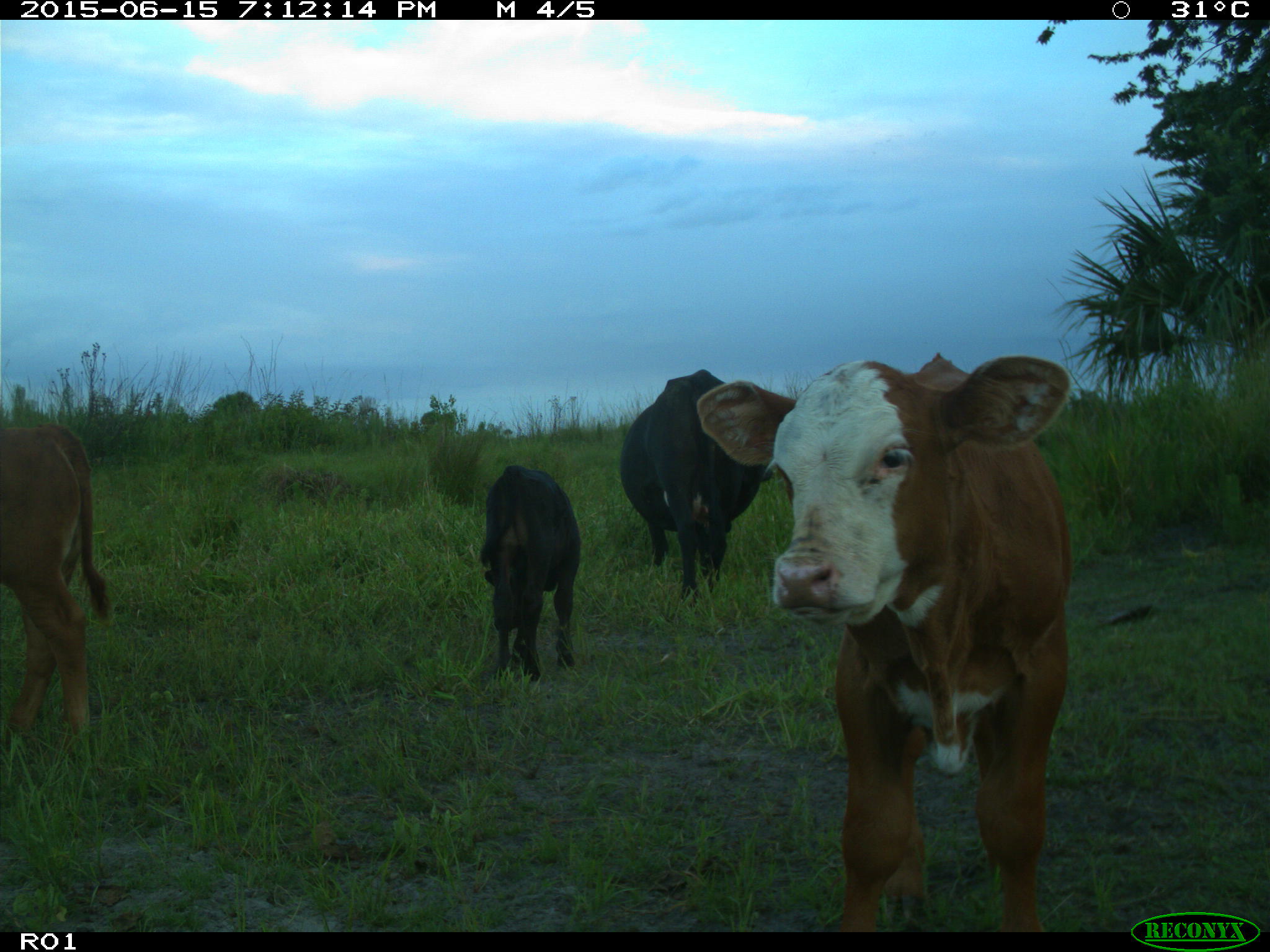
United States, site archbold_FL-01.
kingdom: Animalia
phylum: Chordata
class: Mammalia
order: Artiodactyla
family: Bovidae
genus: Bos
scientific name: Bos taurus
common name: domestic cow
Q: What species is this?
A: Bos taurus (domestic cow).